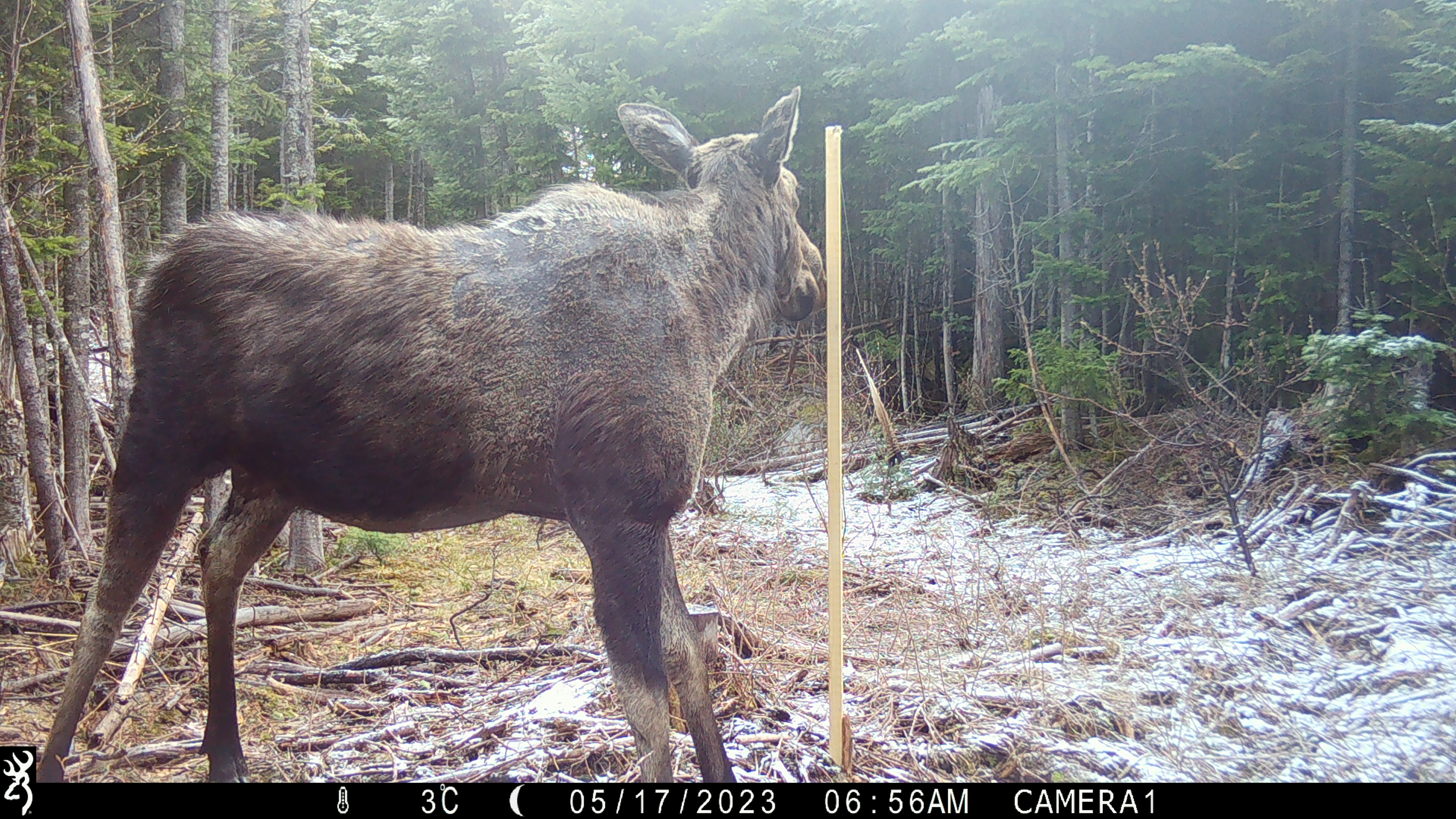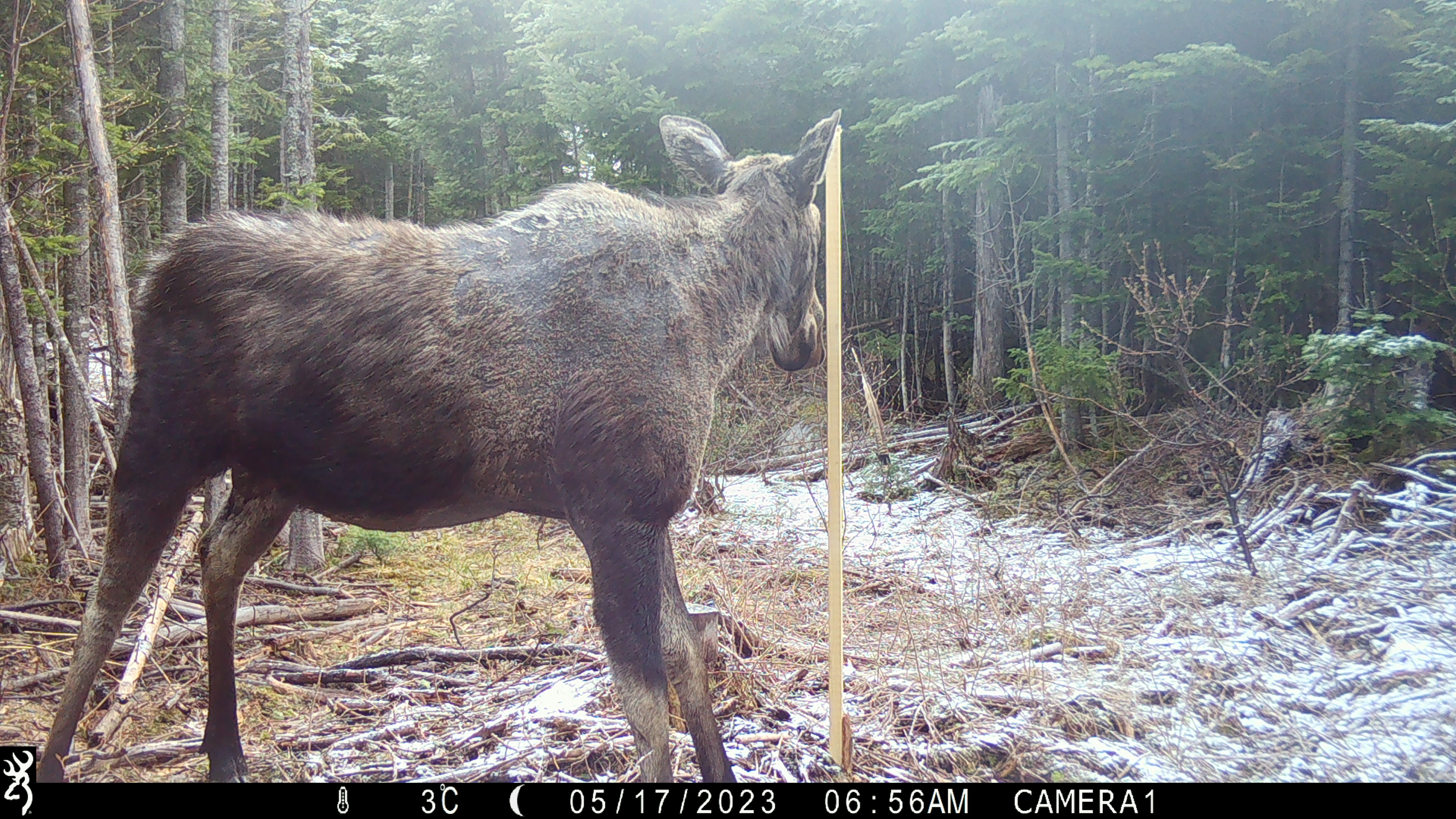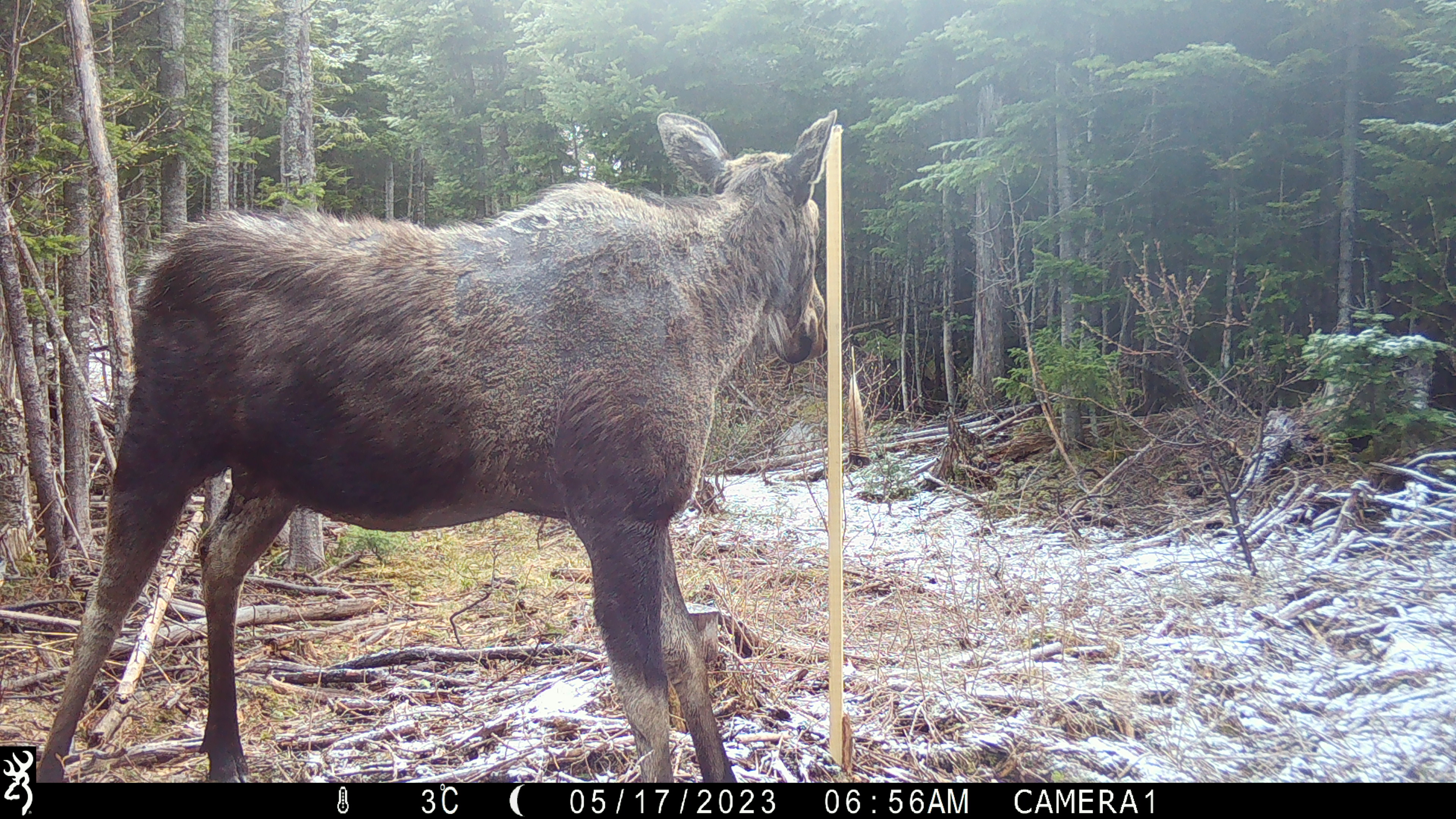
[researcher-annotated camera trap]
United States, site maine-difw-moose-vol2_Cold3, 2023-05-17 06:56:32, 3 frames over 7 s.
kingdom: Animalia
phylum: Chordata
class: Mammalia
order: Artiodactyla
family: Cervidae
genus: Alces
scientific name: Alces alces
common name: moose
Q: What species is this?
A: Moose (Alces alces).